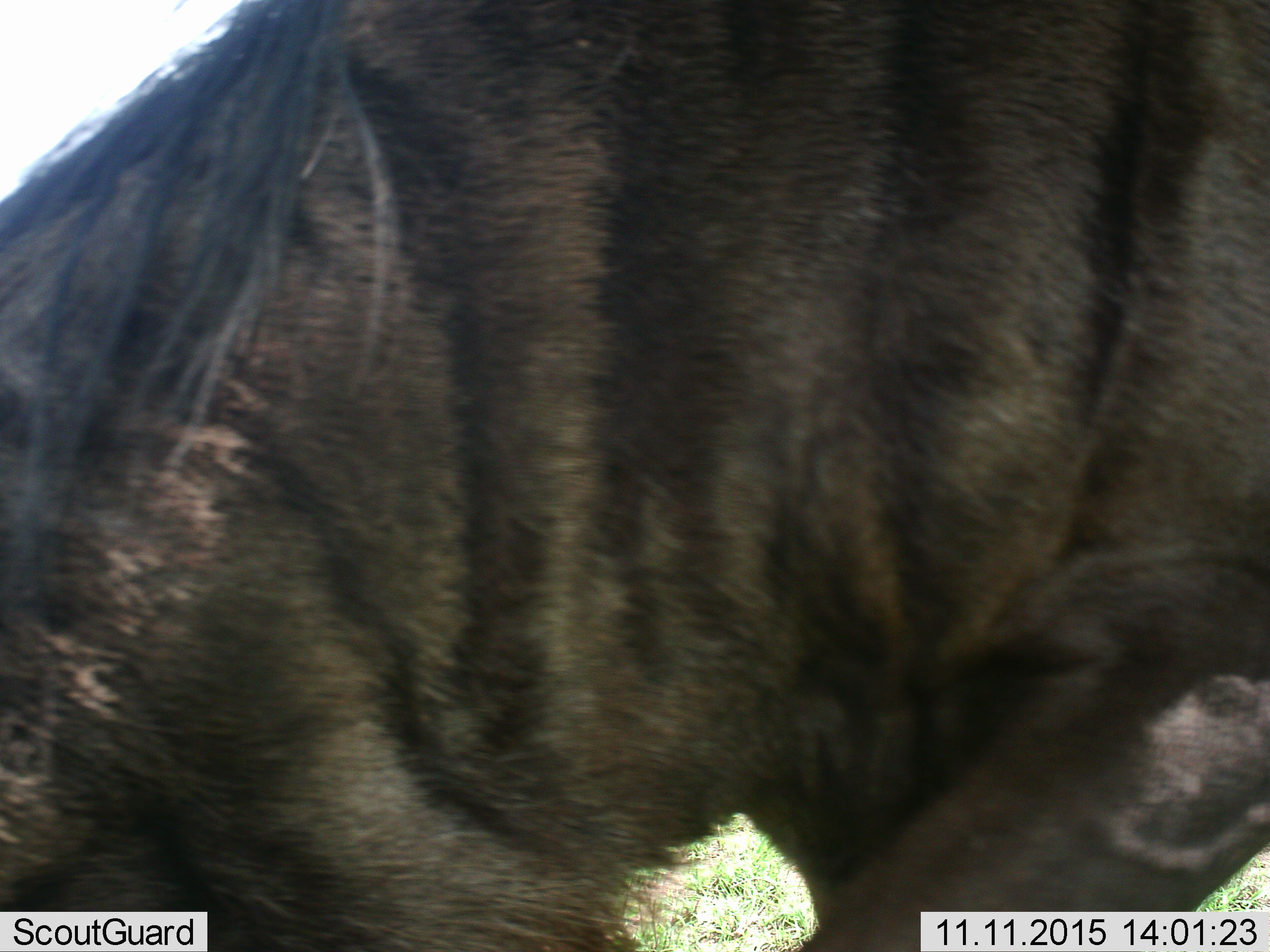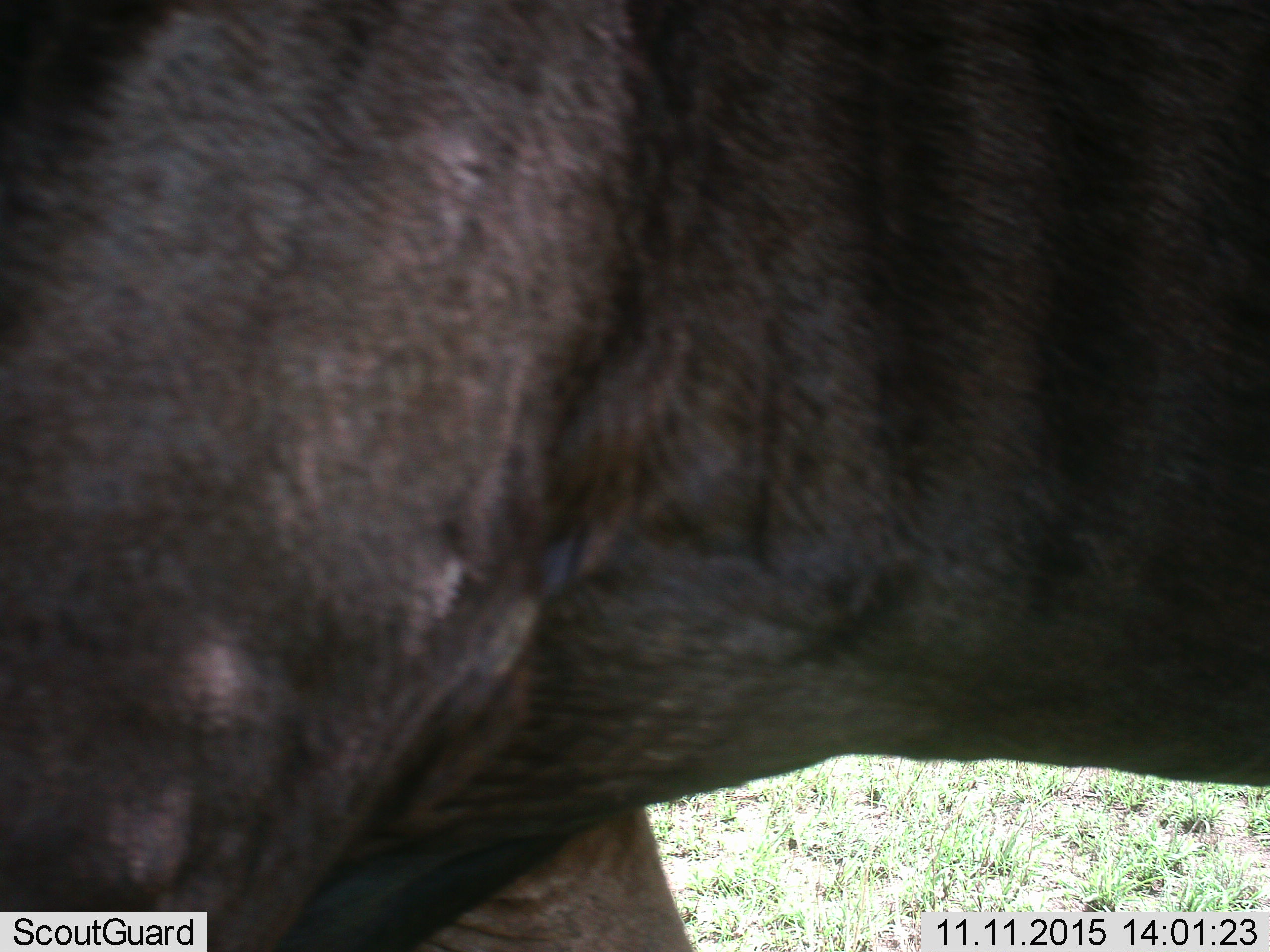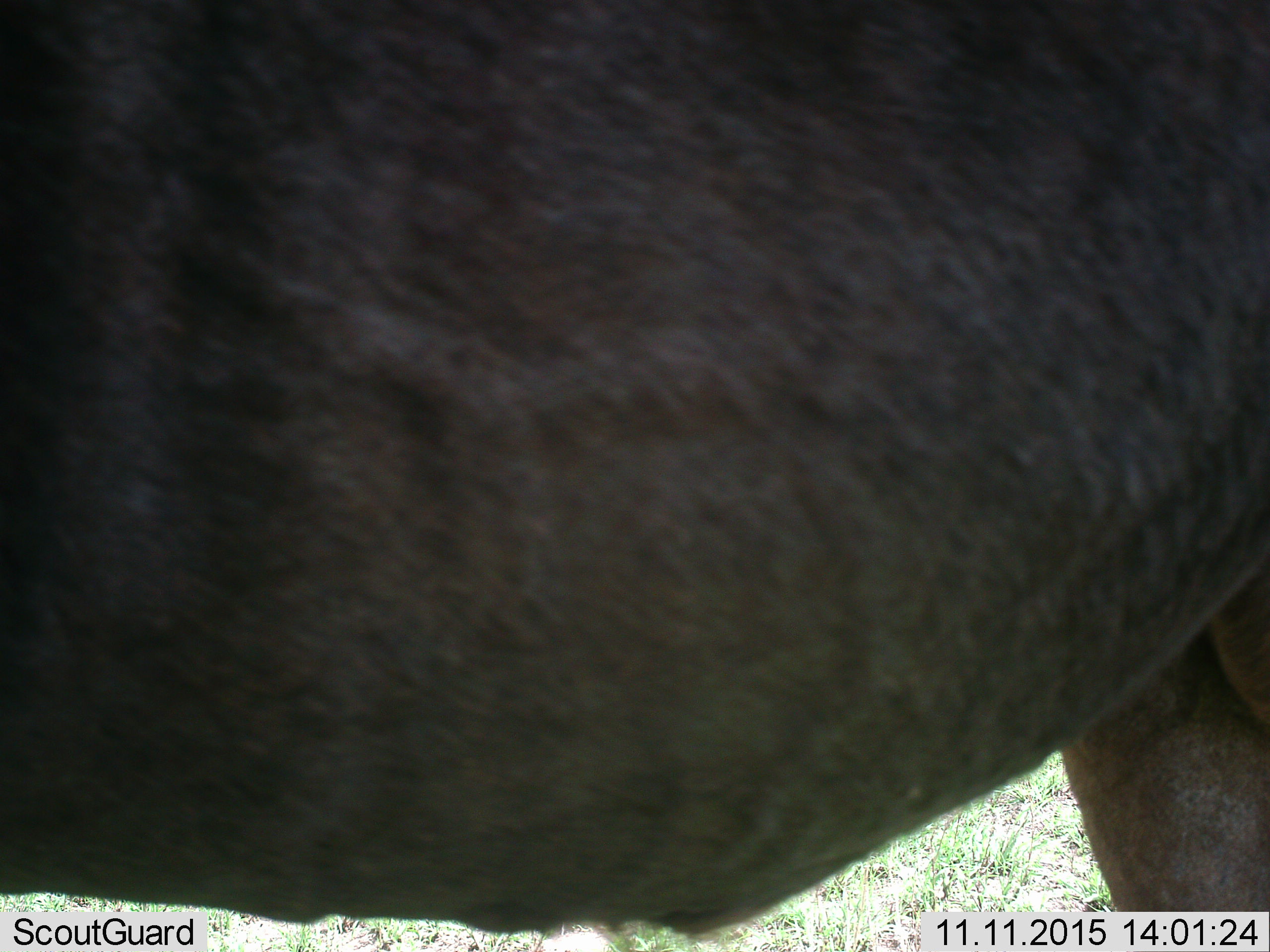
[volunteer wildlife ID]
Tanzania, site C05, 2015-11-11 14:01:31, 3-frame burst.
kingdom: Animalia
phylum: Chordata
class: Mammalia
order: Artiodactyla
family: Bovidae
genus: Connochaetes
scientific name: Connochaetes taurinus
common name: blue wildebeest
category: wildebeest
Wildebeest (blue wildebeest) (Connochaetes taurinus), count 1. Behavior (volunteer vote fractions): standing 17%, resting 0%, moving 58%, interacting 0%. Young present (vote fraction): 8%. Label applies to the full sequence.